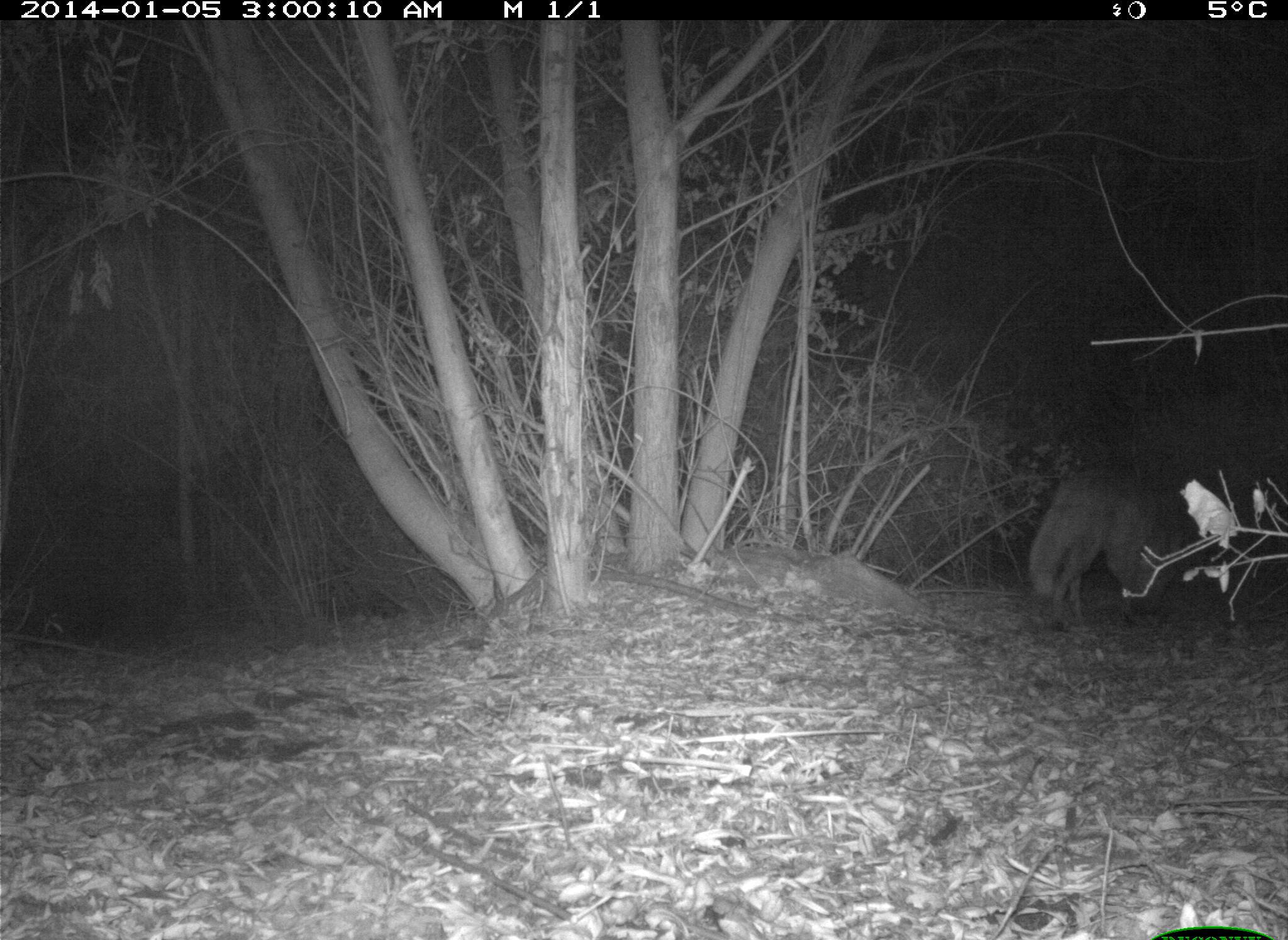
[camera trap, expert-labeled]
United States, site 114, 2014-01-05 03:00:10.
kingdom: Animalia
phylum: Chordata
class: Mammalia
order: Carnivora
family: Canidae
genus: Canis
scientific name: Canis latrans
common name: coyote